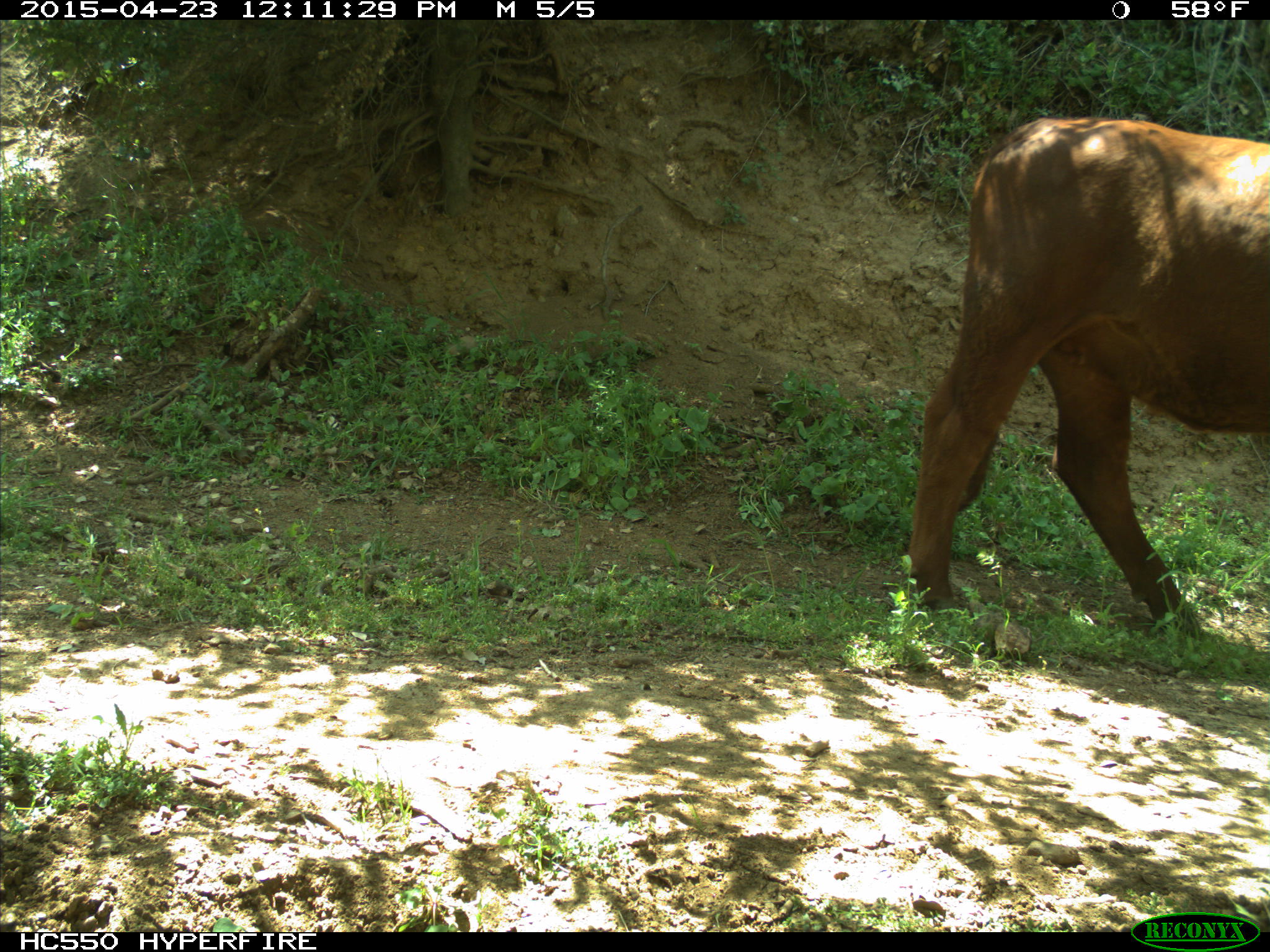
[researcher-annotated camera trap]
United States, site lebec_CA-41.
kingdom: Animalia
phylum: Chordata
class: Mammalia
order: Artiodactyla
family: Bovidae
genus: Bos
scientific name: Bos taurus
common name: domestic cow